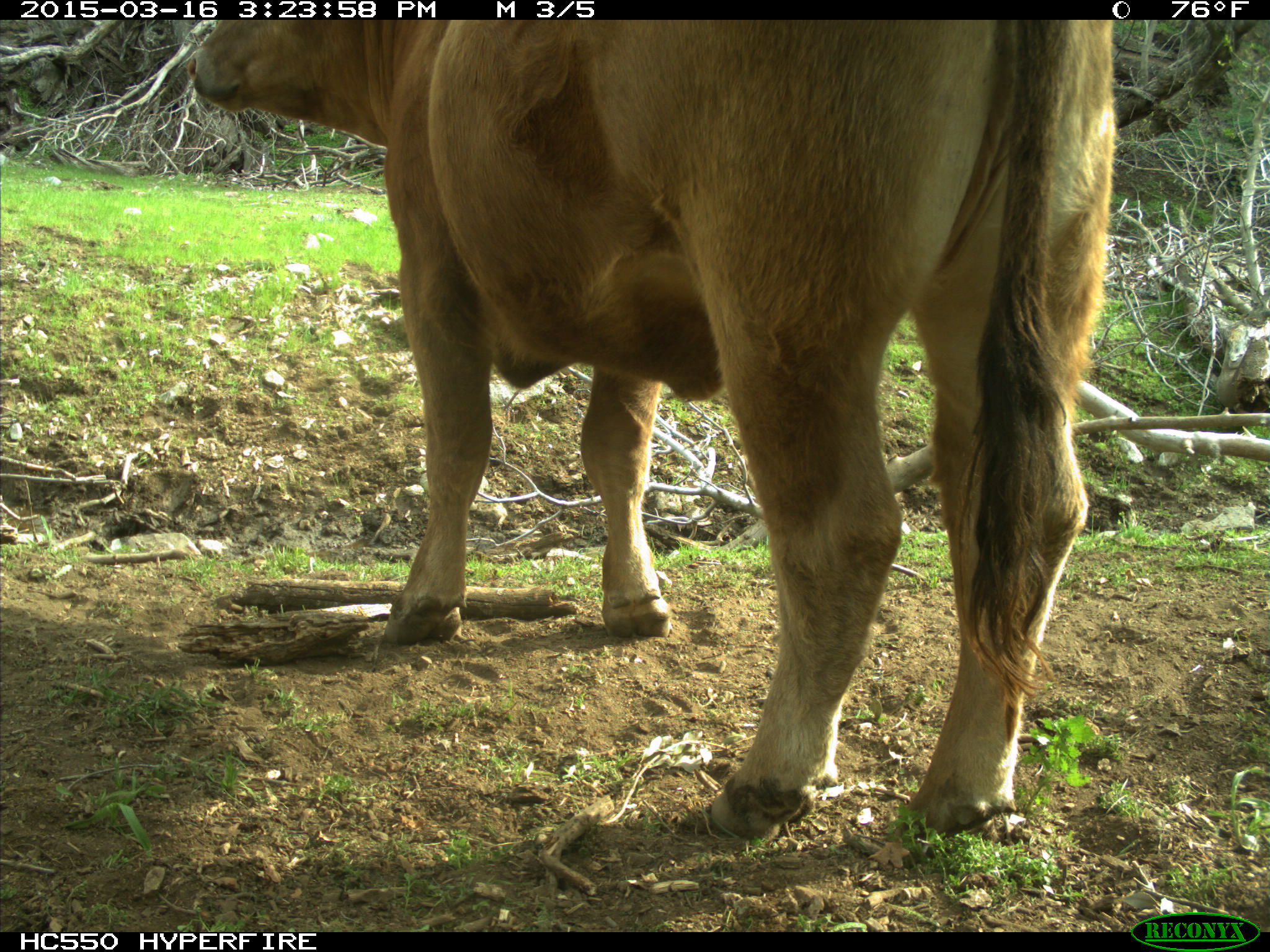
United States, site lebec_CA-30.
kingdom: Animalia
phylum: Chordata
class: Mammalia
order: Artiodactyla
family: Bovidae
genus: Bos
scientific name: Bos taurus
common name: domestic cow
Bos taurus (domestic cow).